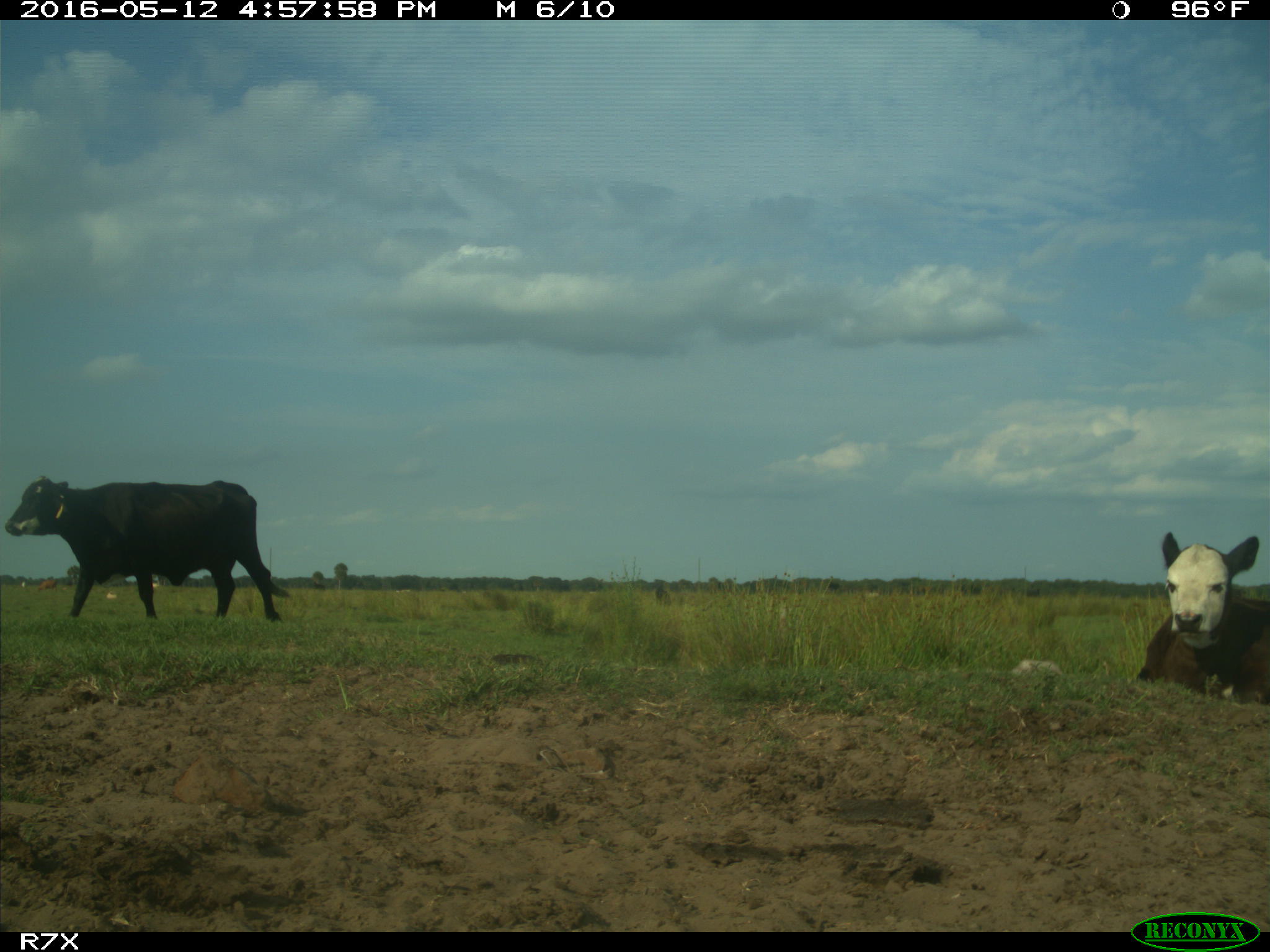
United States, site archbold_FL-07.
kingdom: Animalia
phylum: Chordata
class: Mammalia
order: Artiodactyla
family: Bovidae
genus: Bos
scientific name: Bos taurus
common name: domestic cow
Bos taurus (domestic cow).